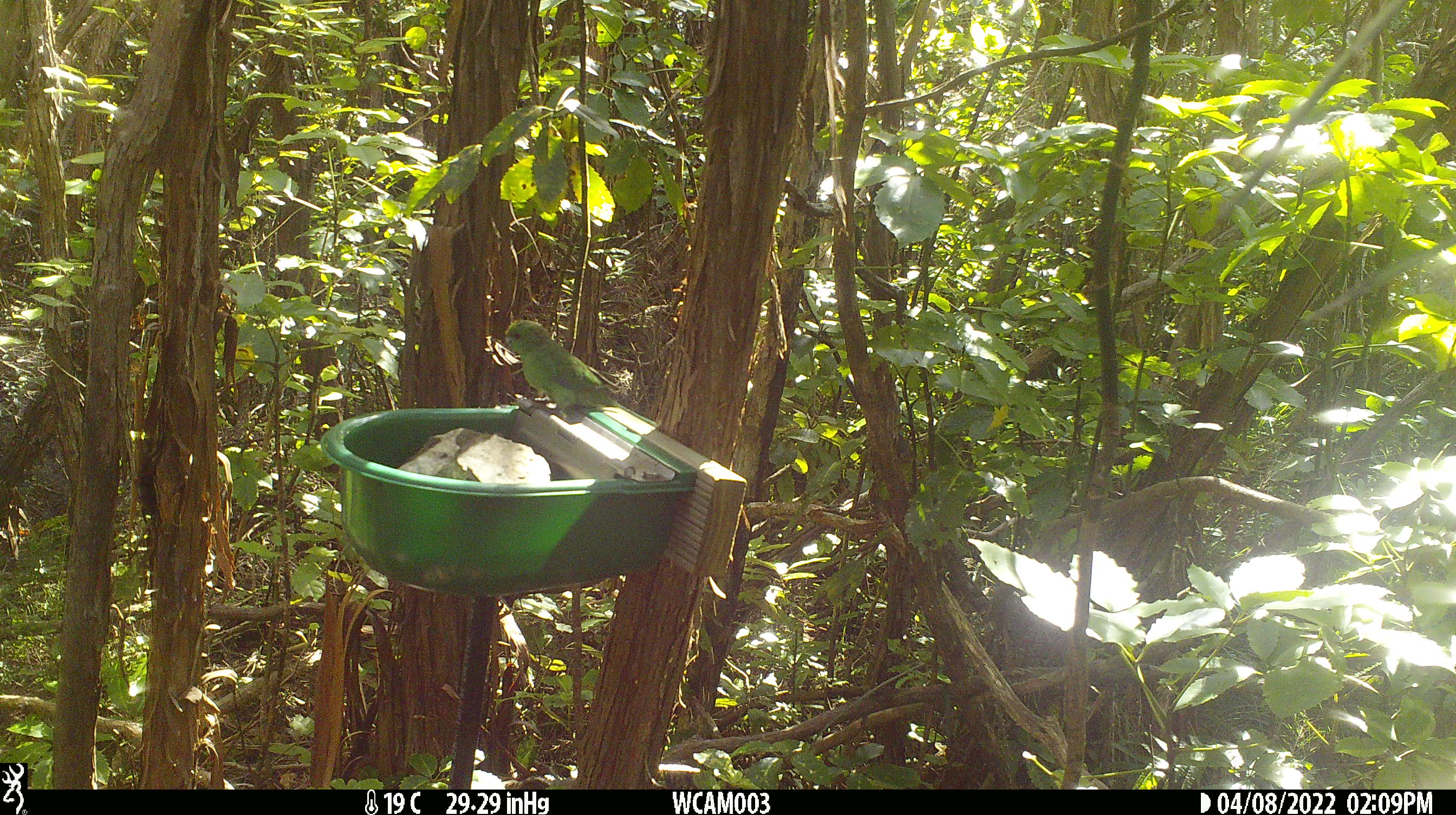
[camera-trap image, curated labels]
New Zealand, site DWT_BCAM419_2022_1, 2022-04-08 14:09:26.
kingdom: Animalia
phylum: Chordata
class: Aves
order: Psittaciformes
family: Psittaculidae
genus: Cyanoramphus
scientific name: Cyanoramphus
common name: parakeet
Parakeet (Cyanoramphus).